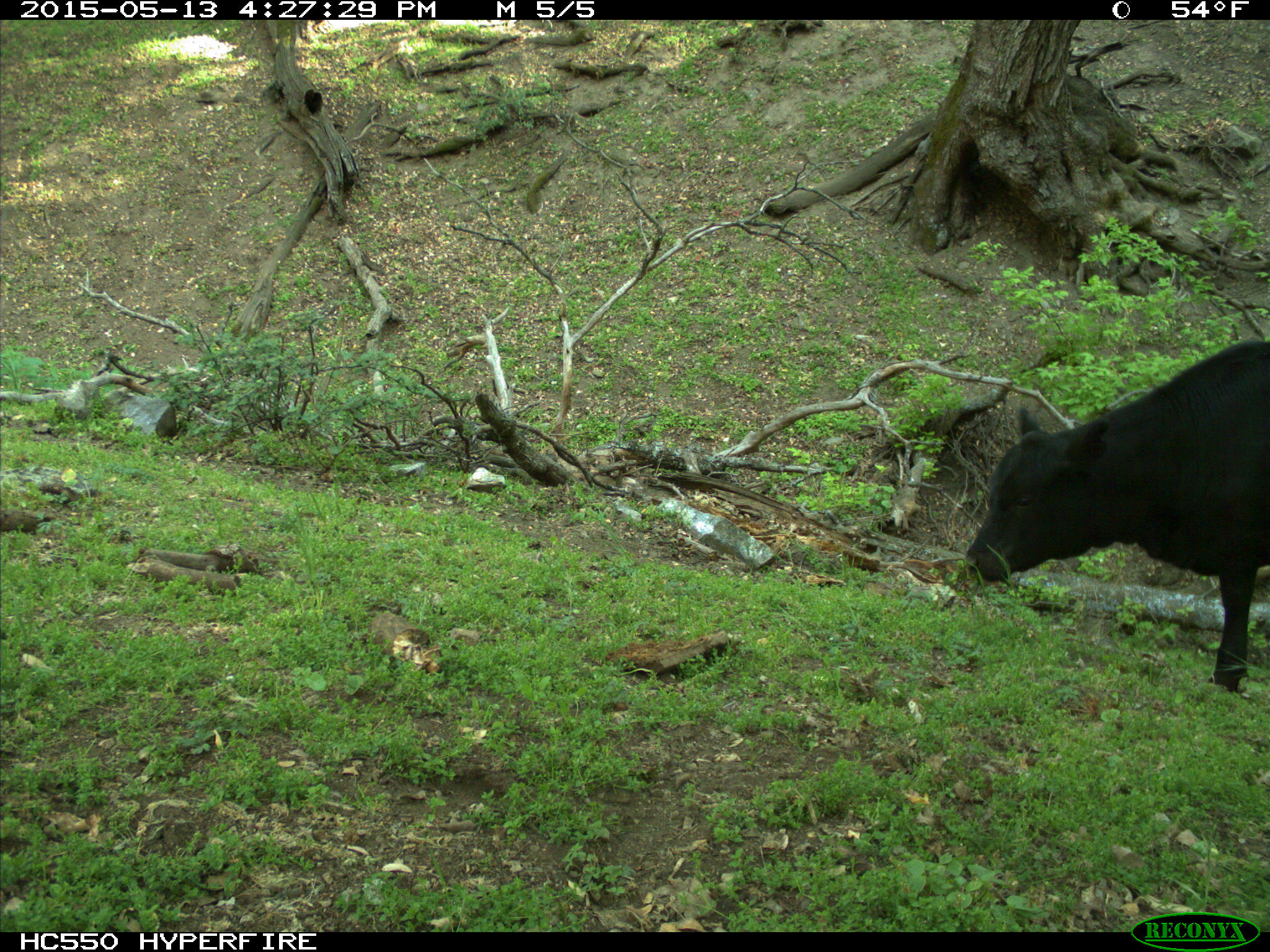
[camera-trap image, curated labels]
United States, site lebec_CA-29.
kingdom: Animalia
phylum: Chordata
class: Mammalia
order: Artiodactyla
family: Bovidae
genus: Bos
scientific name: Bos taurus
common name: domestic cow